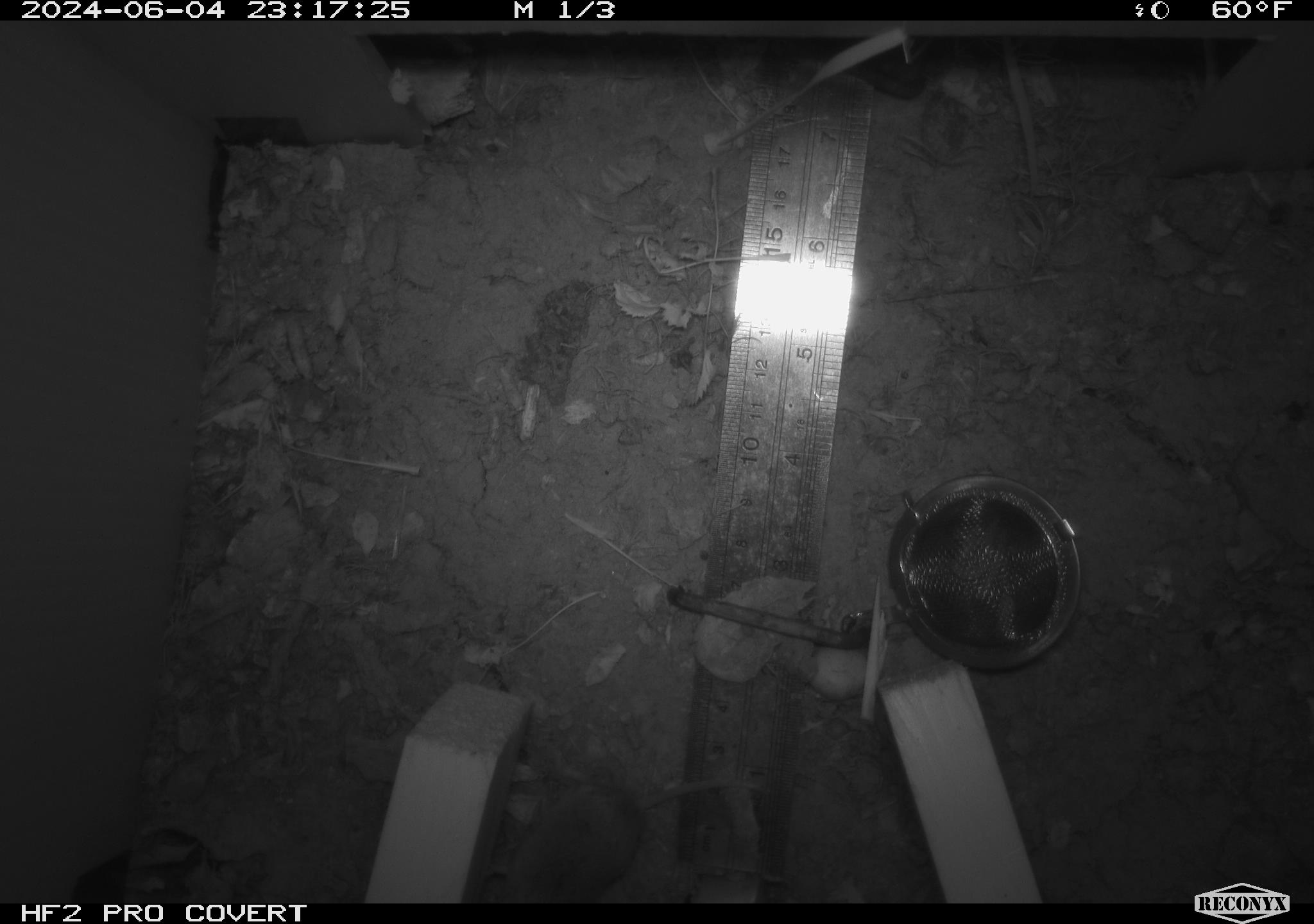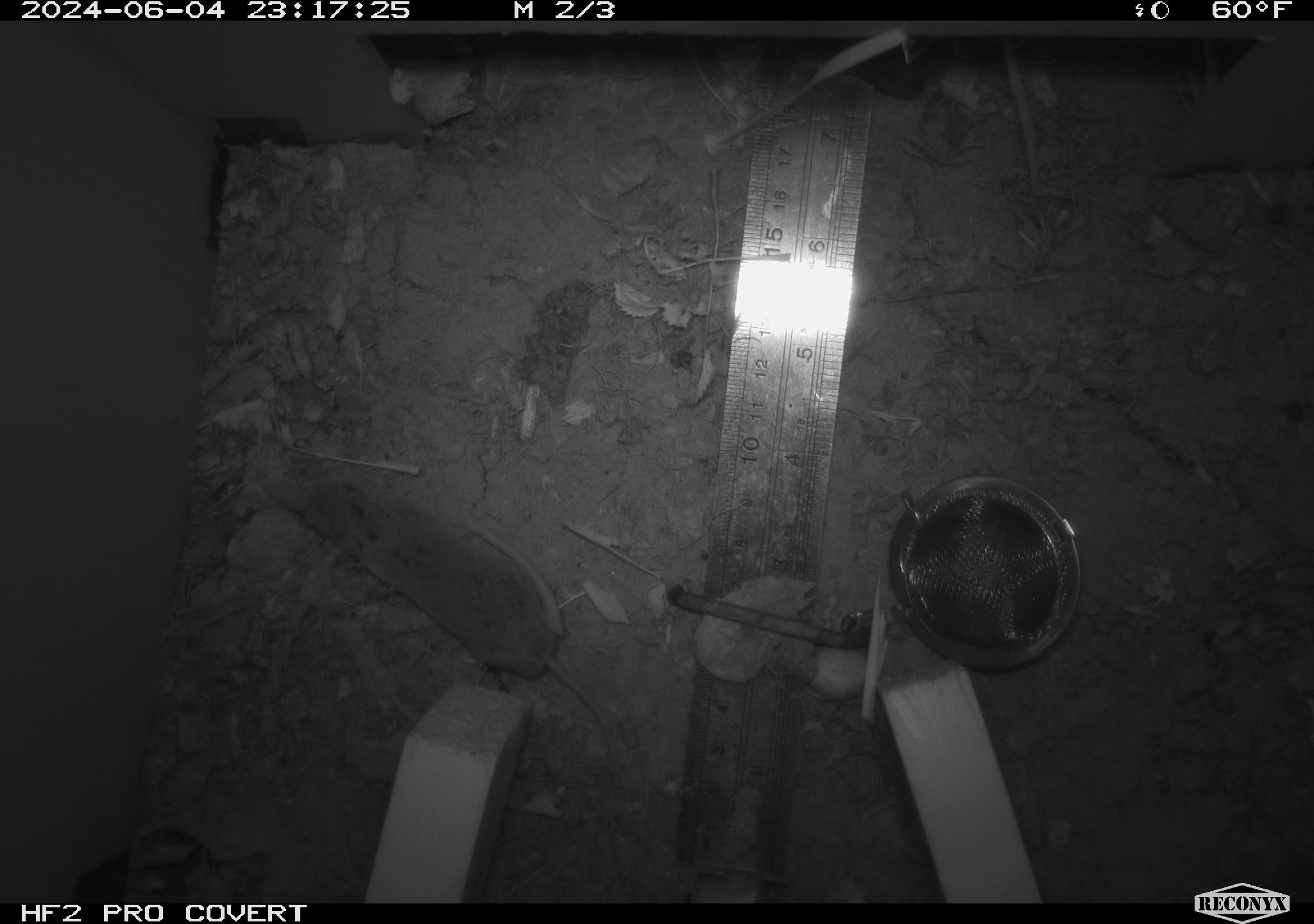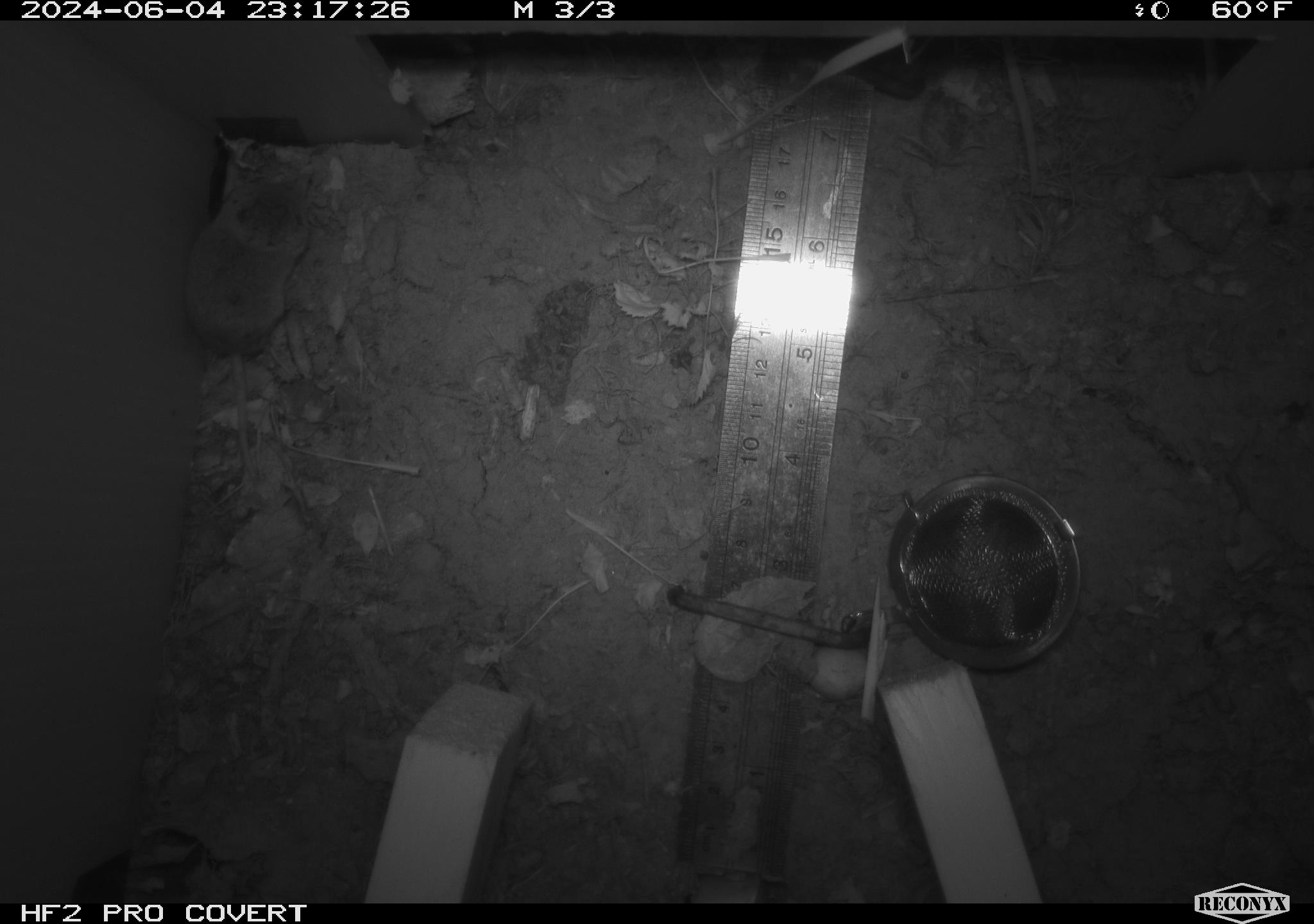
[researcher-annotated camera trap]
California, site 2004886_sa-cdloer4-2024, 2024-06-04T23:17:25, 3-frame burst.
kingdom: Animalia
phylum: Chordata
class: Mammalia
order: Rodentia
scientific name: Rodentia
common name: rodent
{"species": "rodent (Rodentia)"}